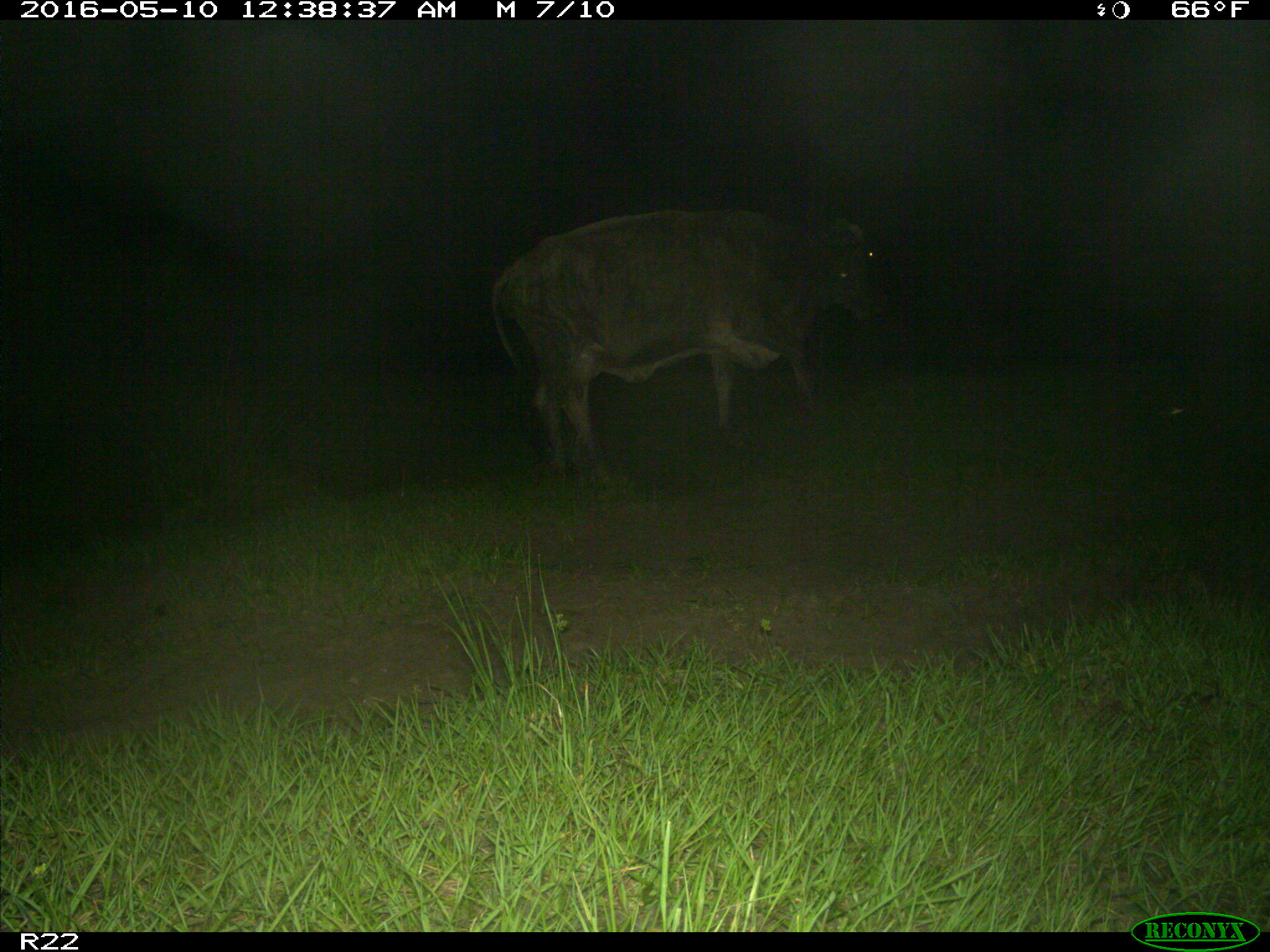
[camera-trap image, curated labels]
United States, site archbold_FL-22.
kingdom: Animalia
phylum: Chordata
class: Mammalia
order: Artiodactyla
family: Bovidae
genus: Bos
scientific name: Bos taurus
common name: domestic cow